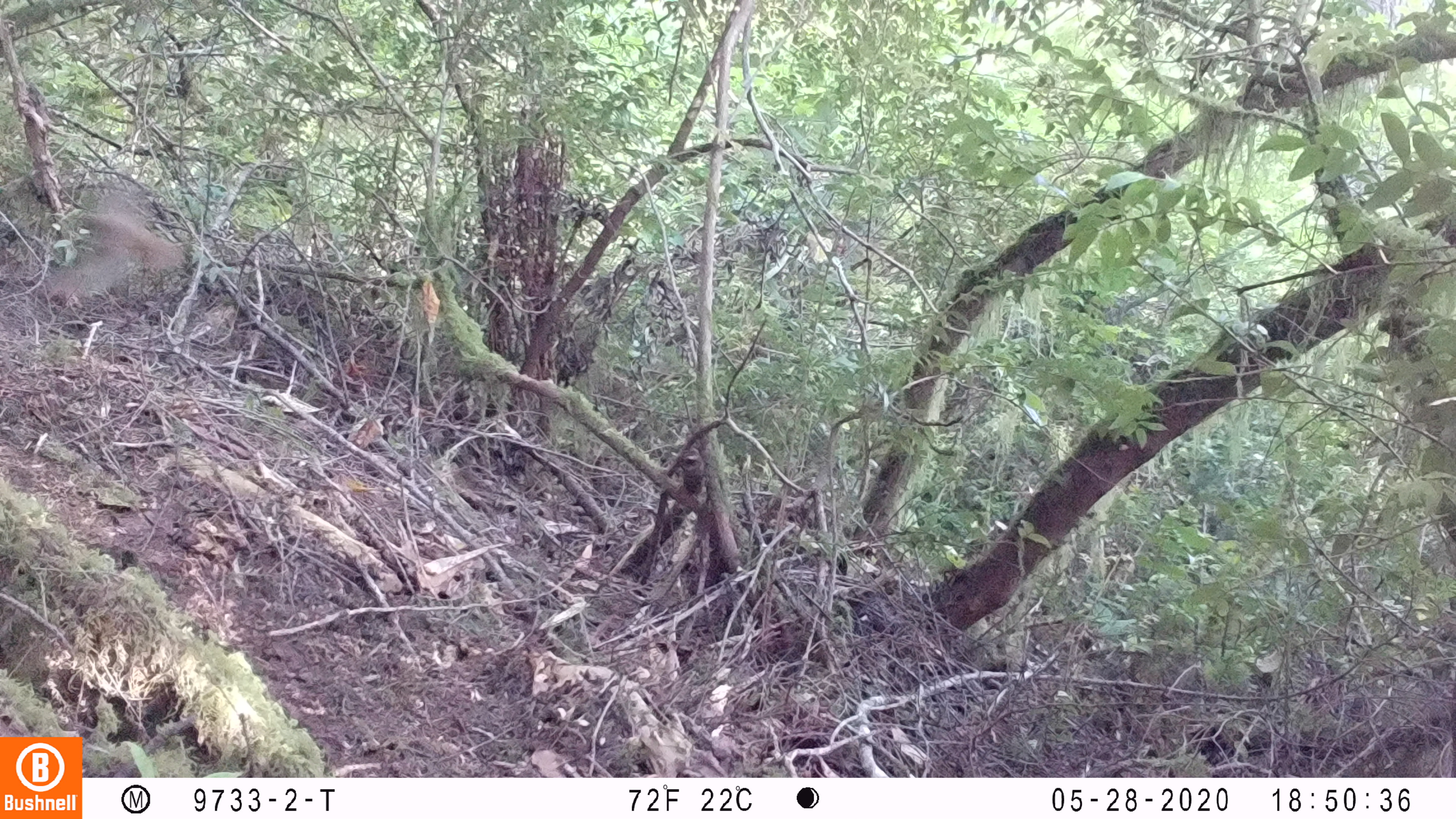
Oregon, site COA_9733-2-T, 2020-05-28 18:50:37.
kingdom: Animalia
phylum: Chordata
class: Aves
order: Passeriformes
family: Turdidae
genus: Catharus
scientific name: Catharus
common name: brown thrushes and nightingale-thrushes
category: catharus species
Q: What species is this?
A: Catharus species (brown thrushes and nightingale-thrushes) (Catharus).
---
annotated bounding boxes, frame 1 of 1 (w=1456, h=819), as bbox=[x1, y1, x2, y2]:
catharus species: bbox=[45, 175, 184, 296]